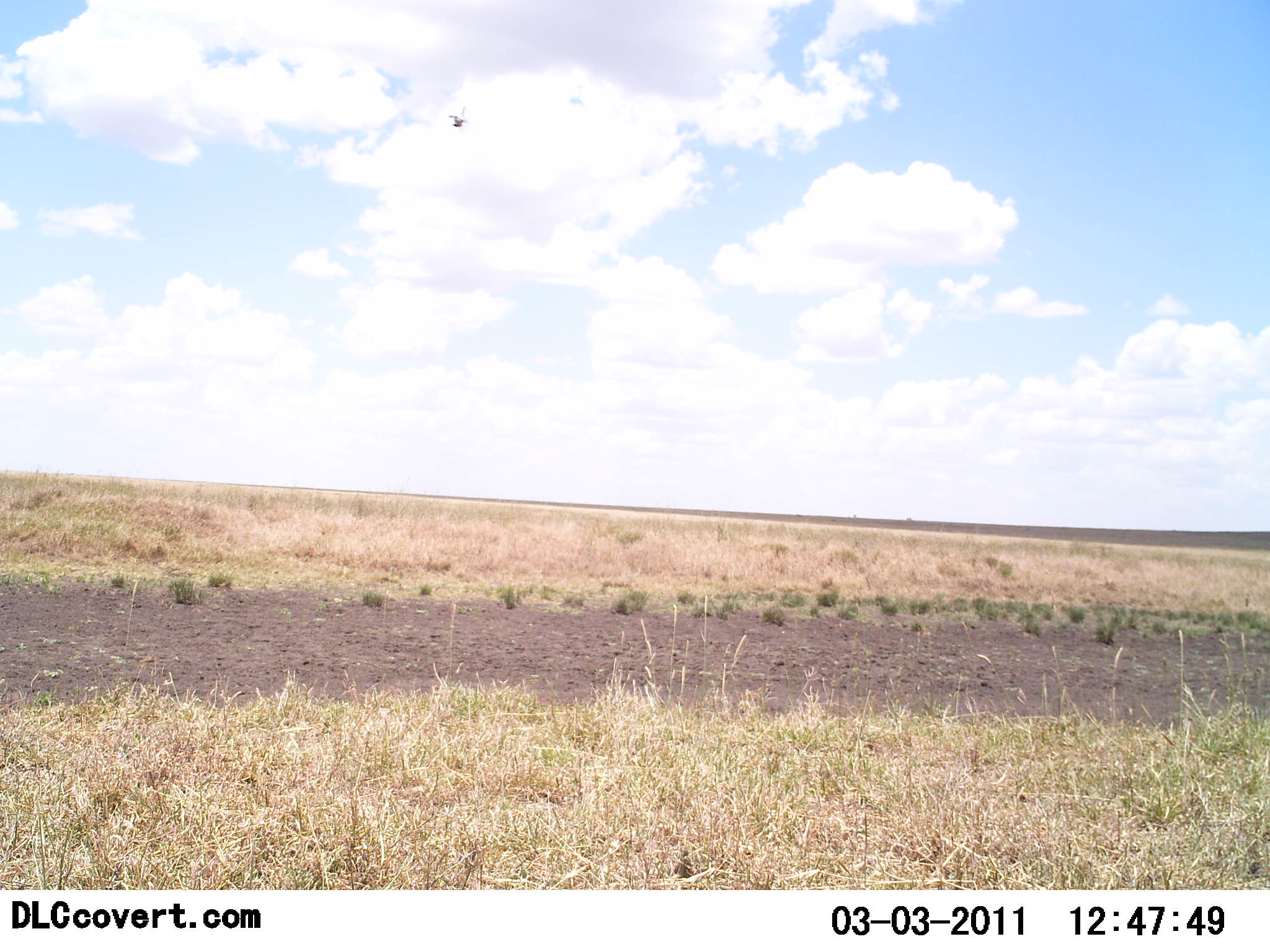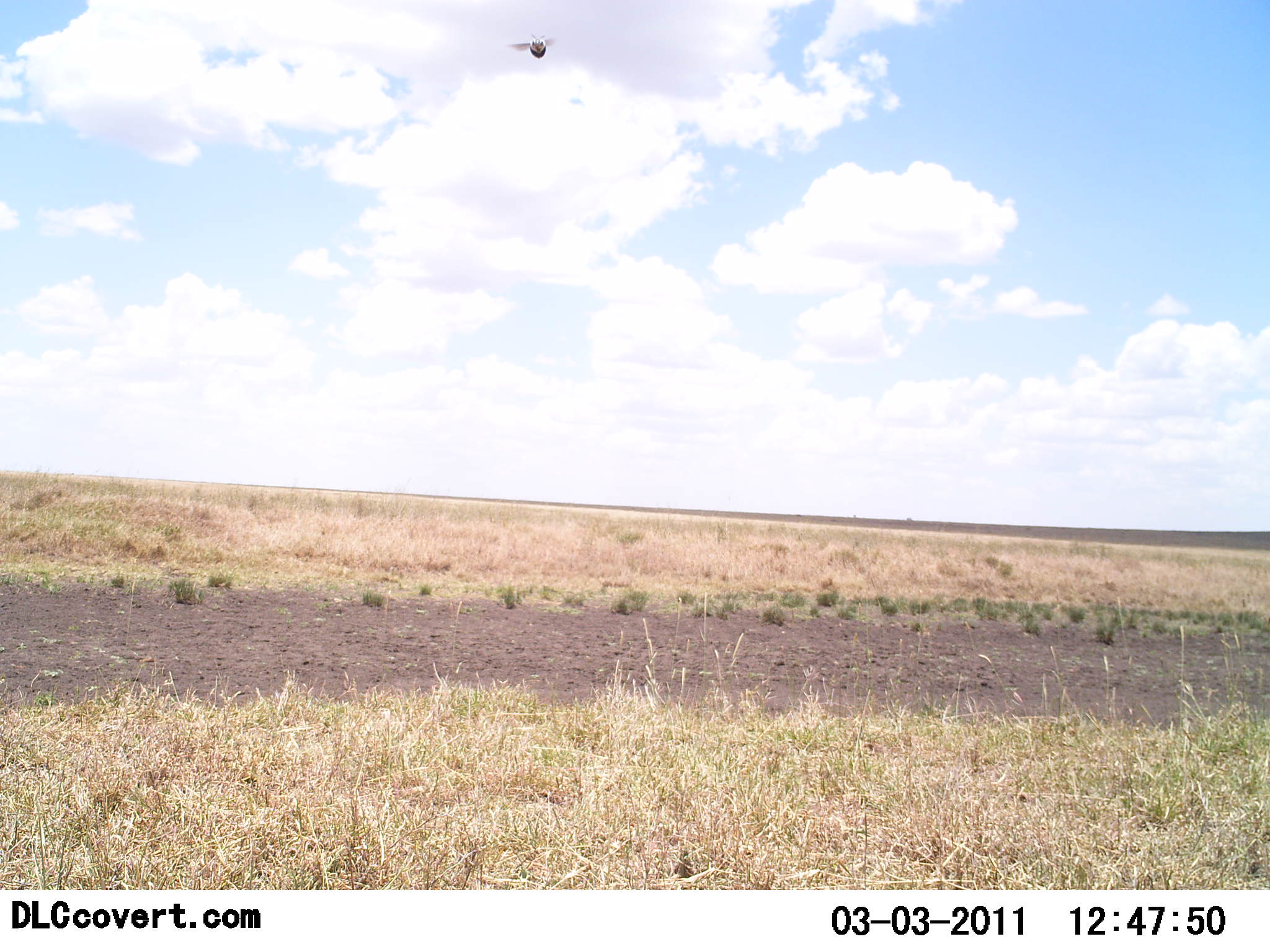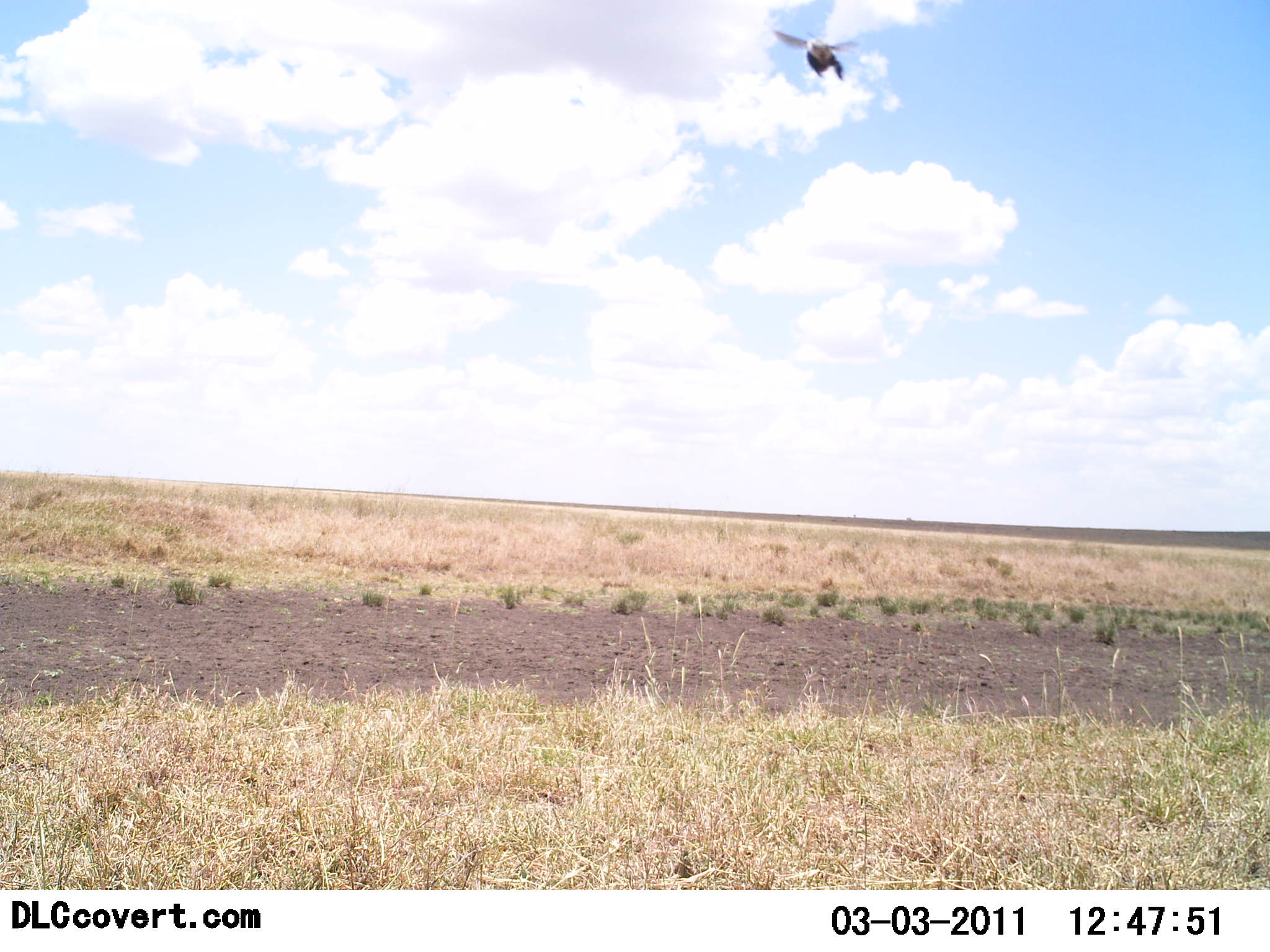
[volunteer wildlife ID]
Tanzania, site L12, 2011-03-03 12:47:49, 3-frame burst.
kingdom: Animalia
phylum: Chordata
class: Aves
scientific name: Aves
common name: bird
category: otherbird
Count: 1.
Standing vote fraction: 0%.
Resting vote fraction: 0%.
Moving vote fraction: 100%.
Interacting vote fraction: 0%.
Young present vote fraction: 0%.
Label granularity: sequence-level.